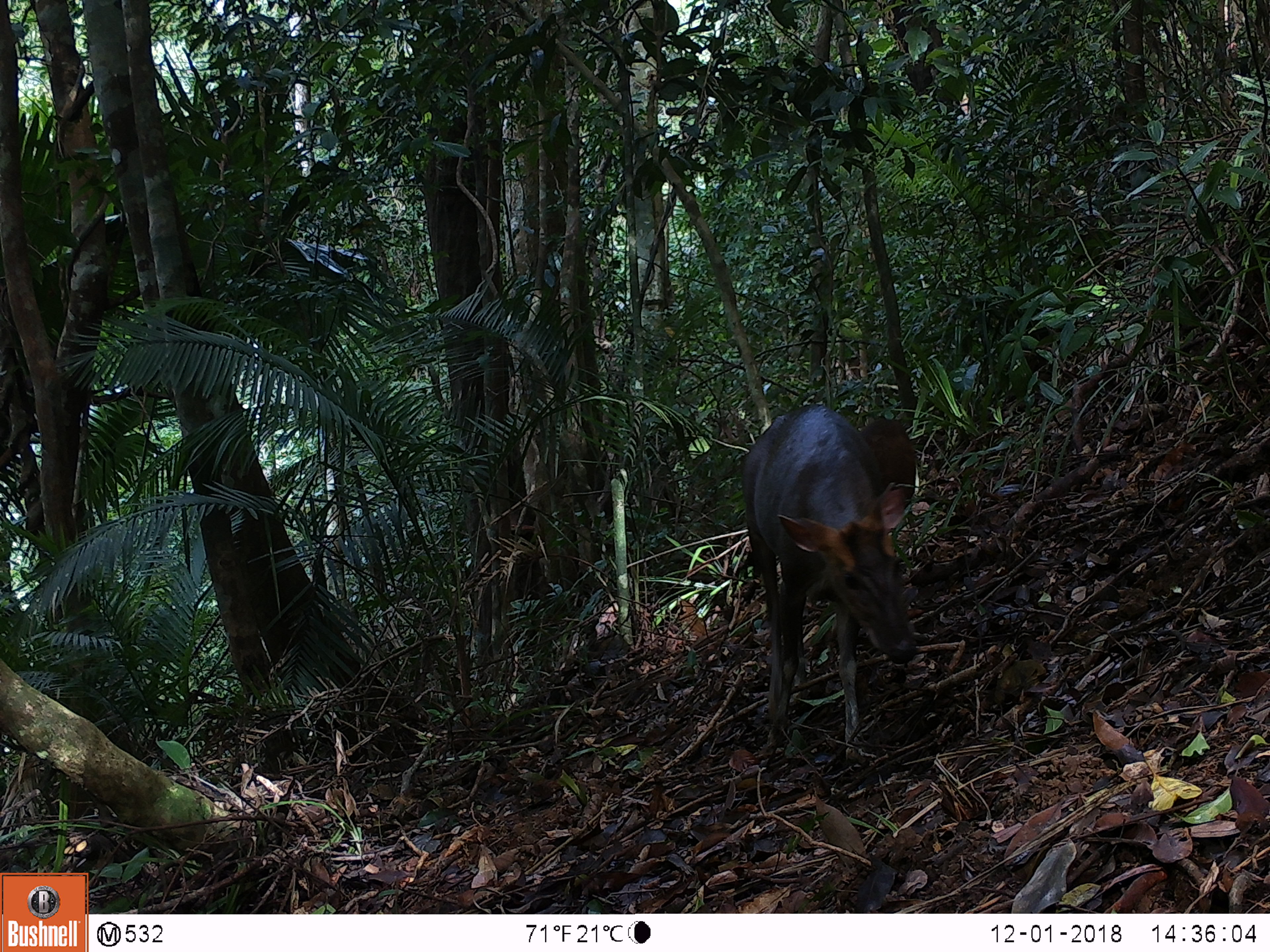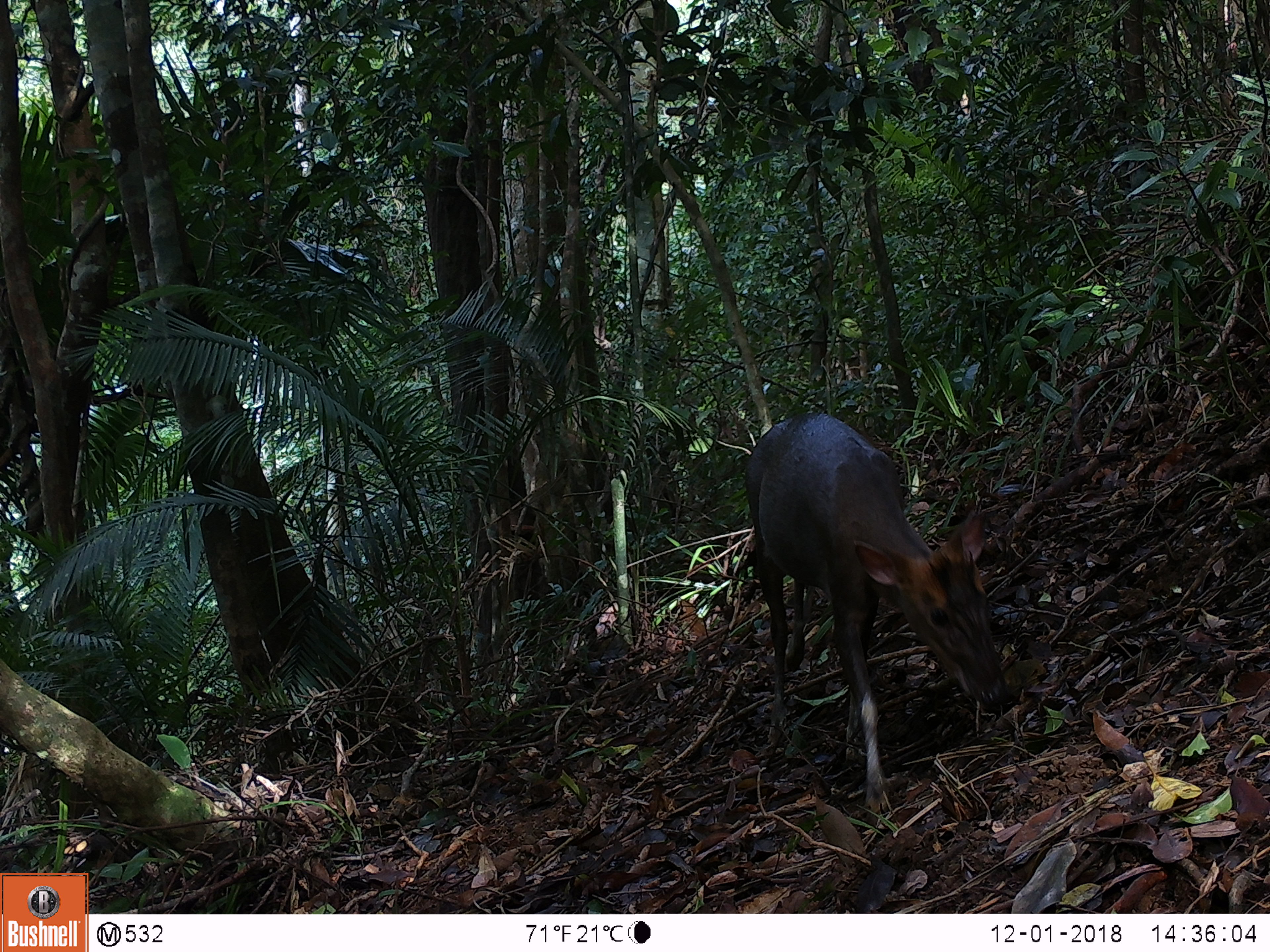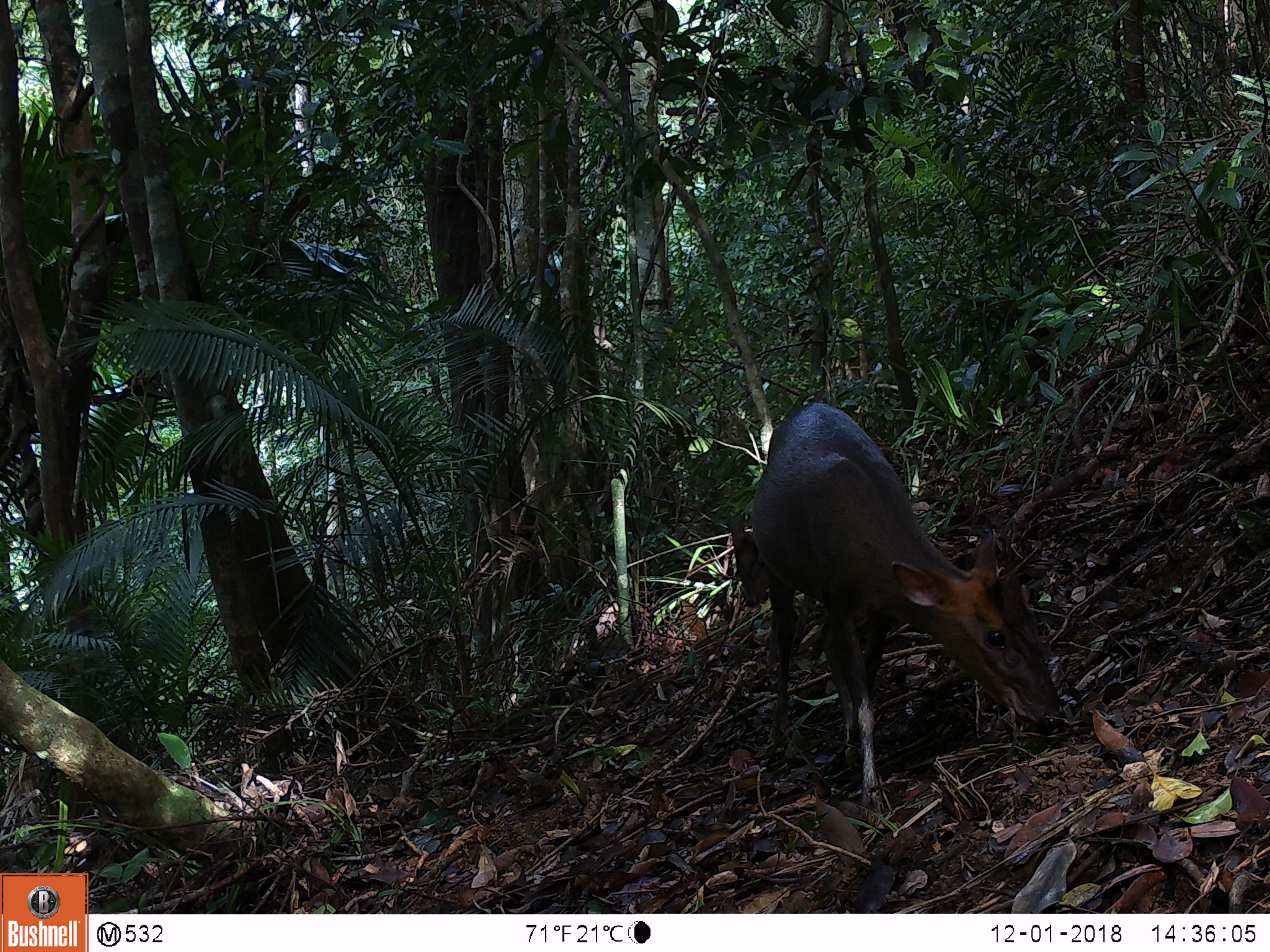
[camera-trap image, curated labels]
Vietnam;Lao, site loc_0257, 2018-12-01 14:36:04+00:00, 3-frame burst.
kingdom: Animalia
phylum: Chordata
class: Mammalia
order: Artiodactyla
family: Cervidae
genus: Muntiacus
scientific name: Muntiacus rooseveltorum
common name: roosevelt's muntjac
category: roosevelts muntjac group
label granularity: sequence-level